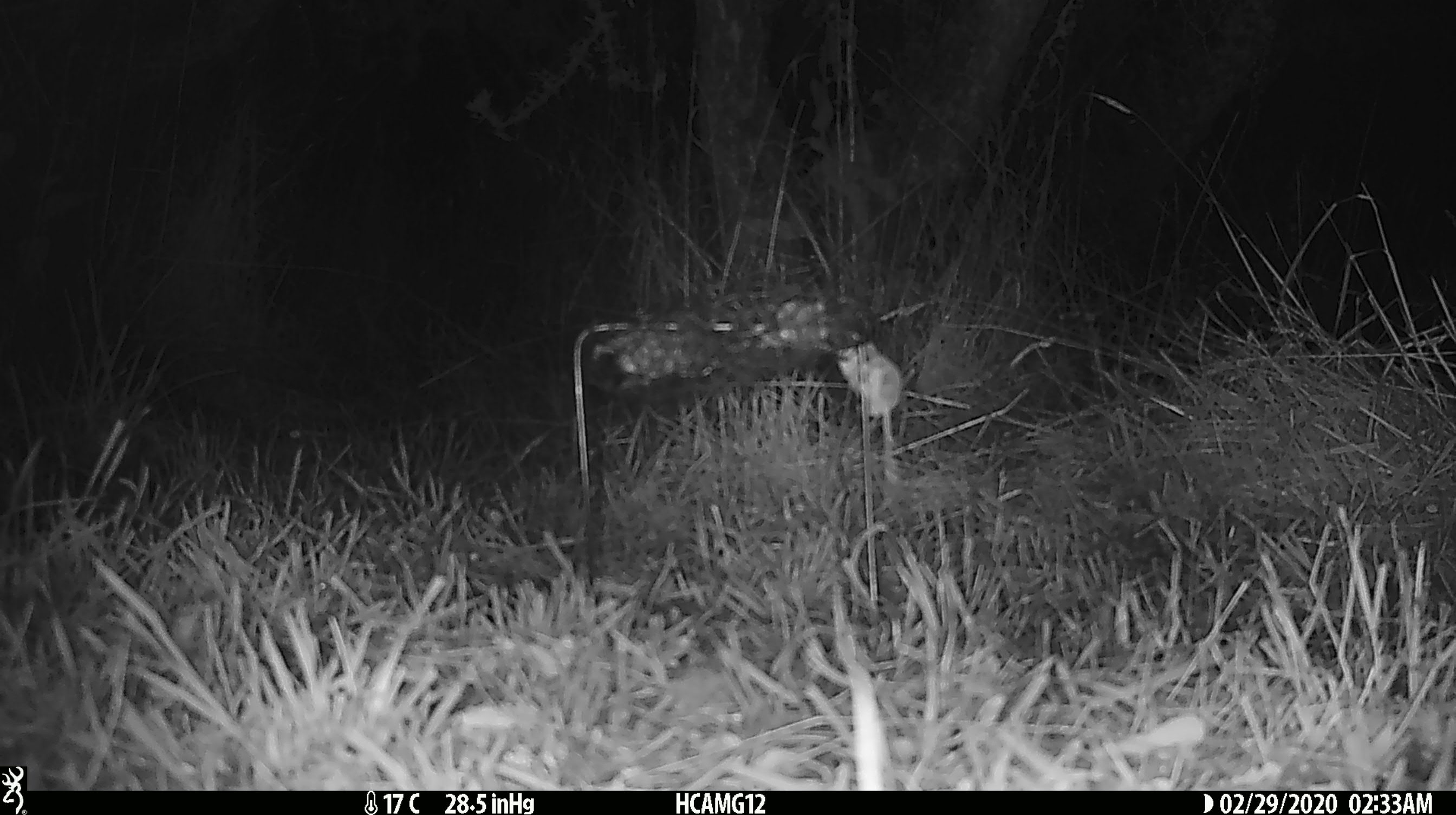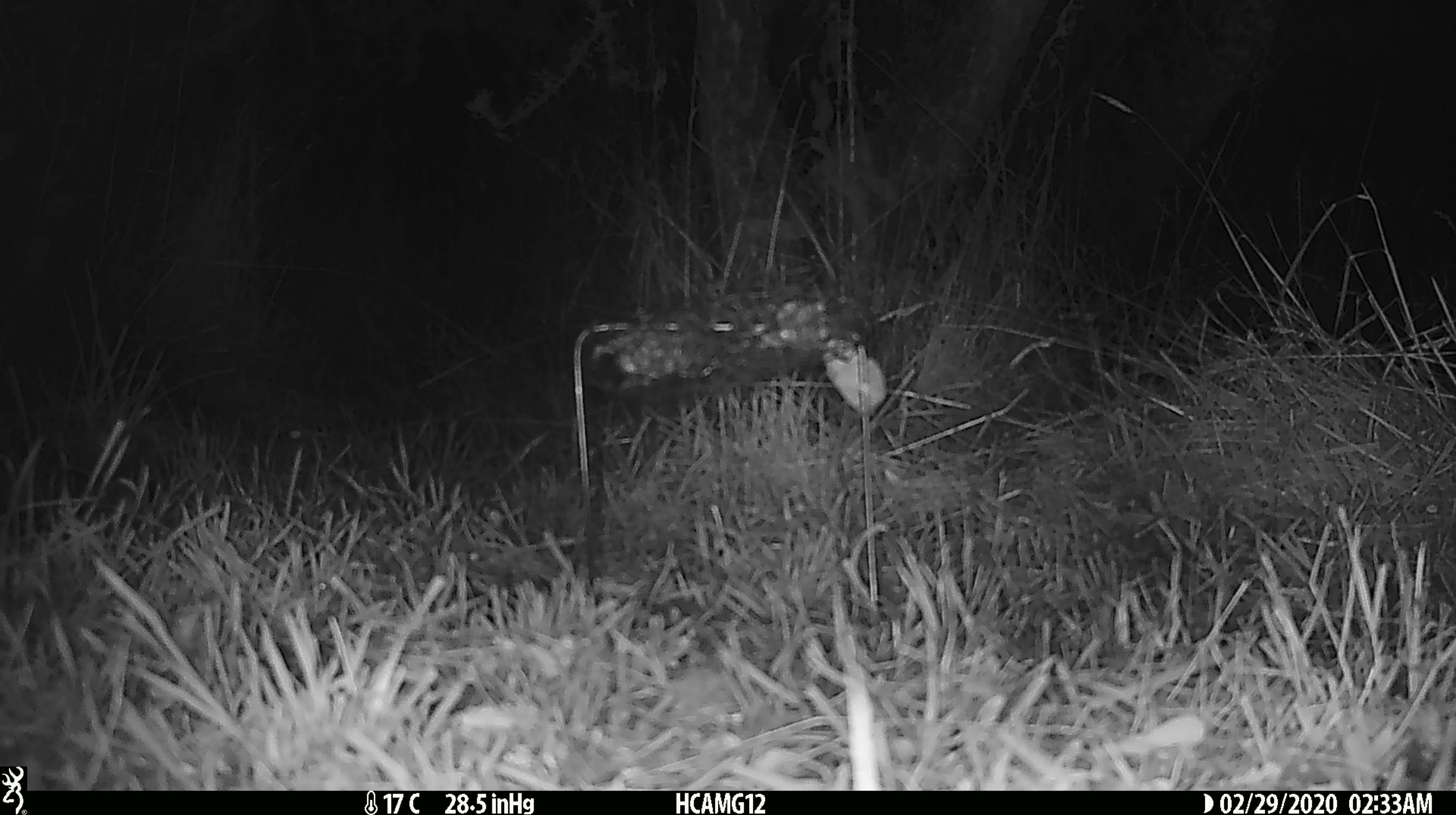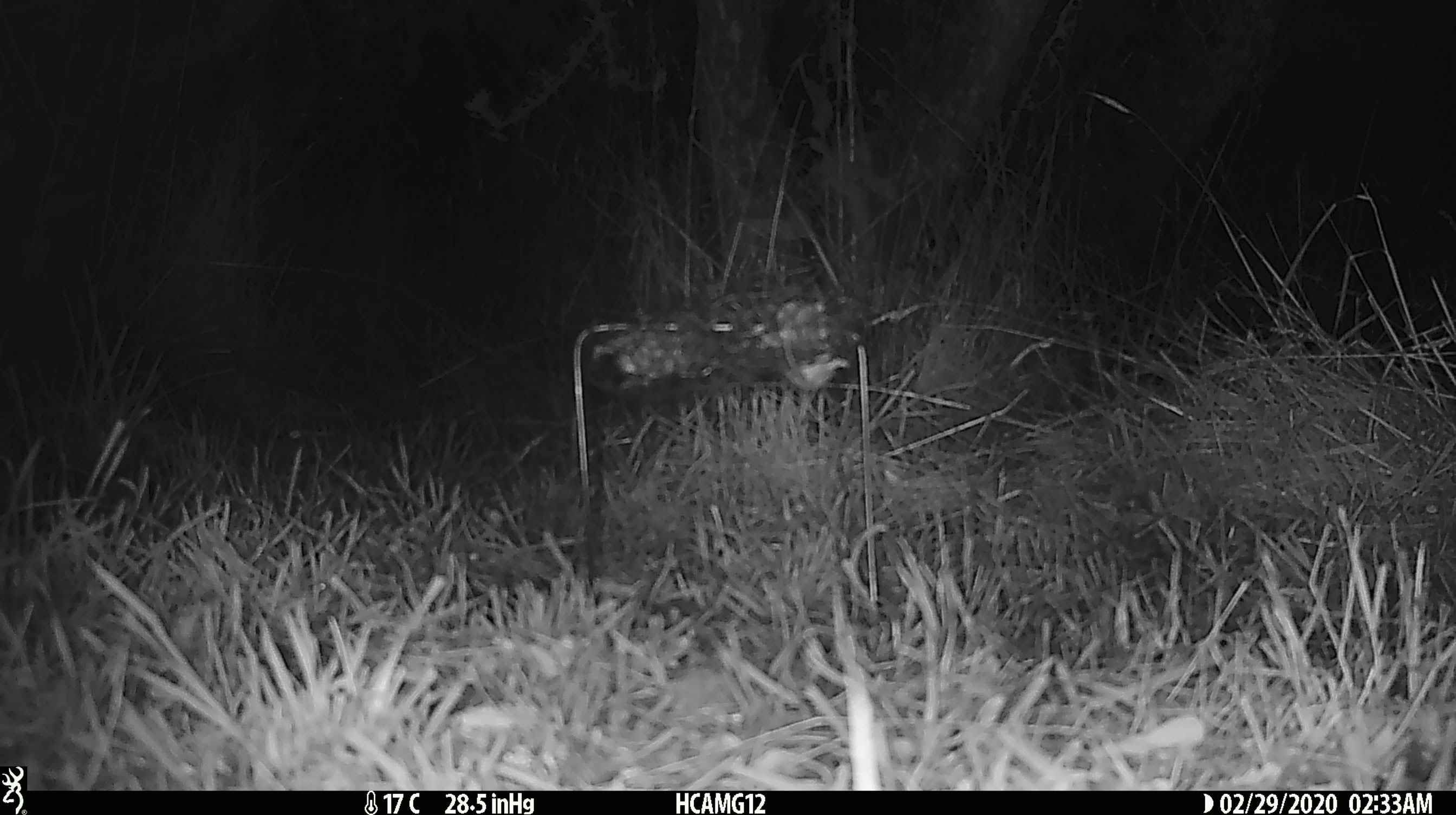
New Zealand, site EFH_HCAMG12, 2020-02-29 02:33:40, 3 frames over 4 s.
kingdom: Animalia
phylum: Chordata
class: Mammalia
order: Rodentia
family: Muridae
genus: Mus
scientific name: Mus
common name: mouse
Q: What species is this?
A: Mouse (Mus).